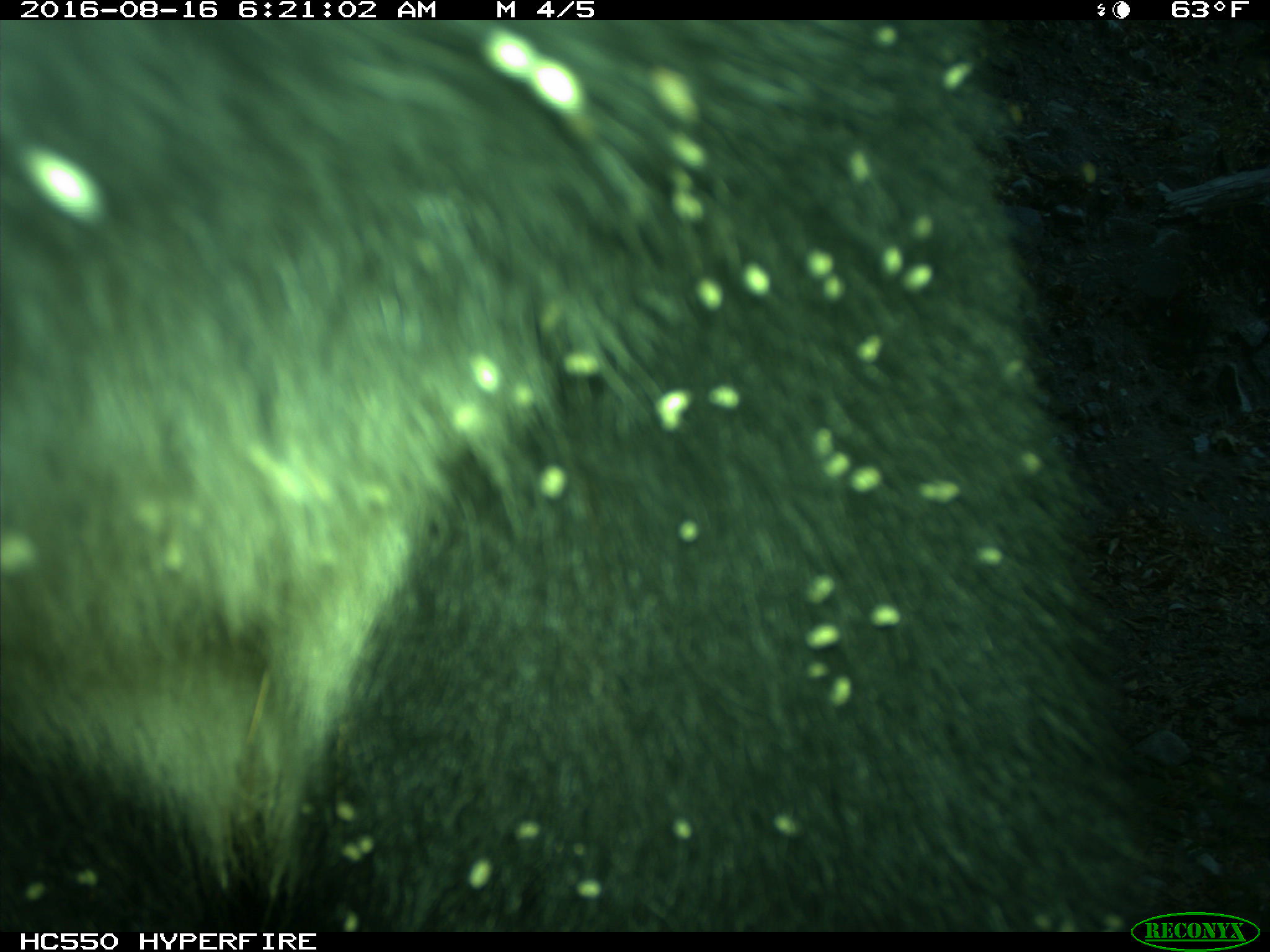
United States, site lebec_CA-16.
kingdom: Animalia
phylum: Chordata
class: Mammalia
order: Carnivora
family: Ursidae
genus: Ursus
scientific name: Ursus americanus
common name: american black bear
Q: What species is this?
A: Ursus americanus (american black bear).